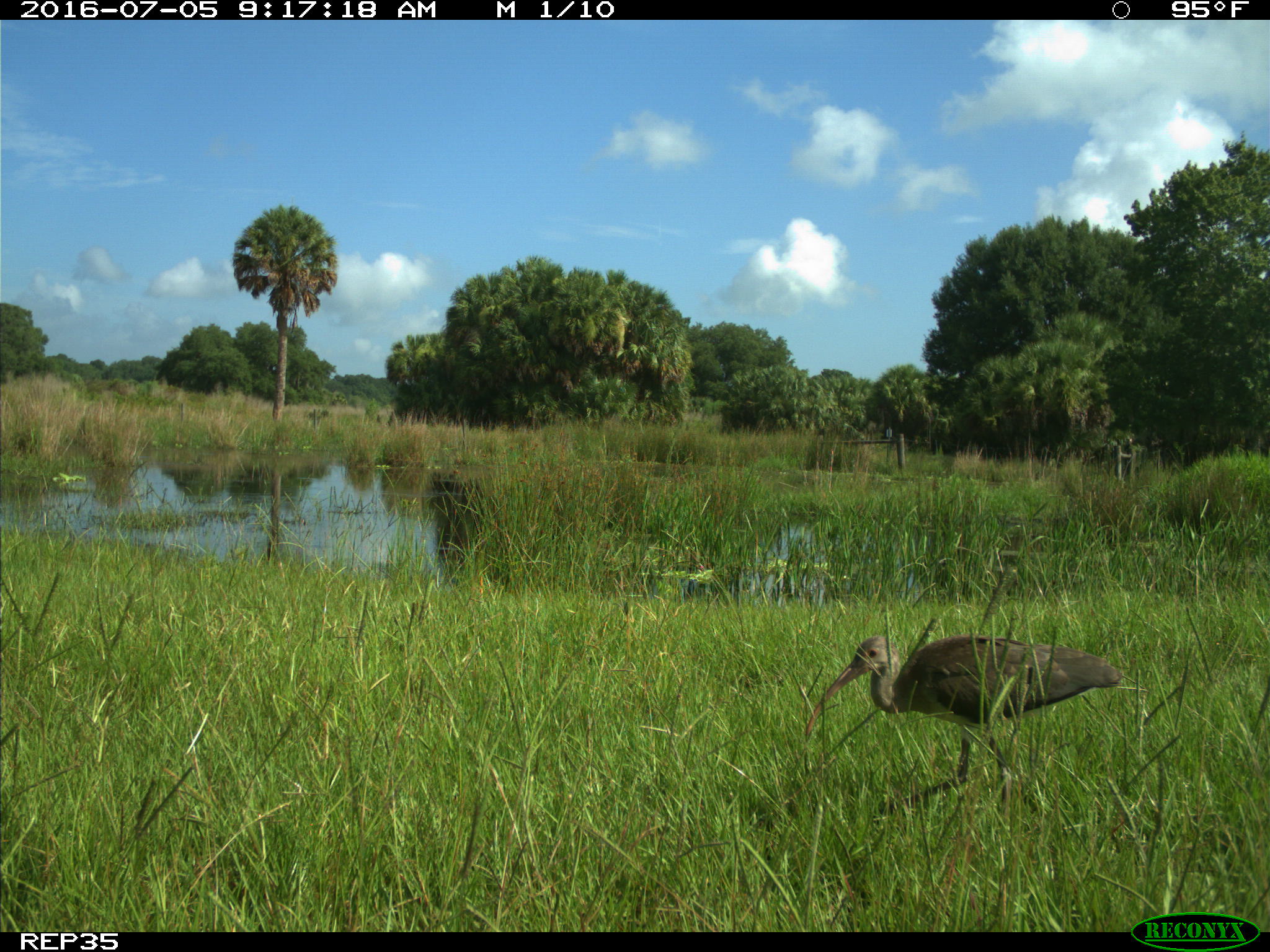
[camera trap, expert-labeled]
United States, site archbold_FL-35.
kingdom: Animalia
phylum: Chordata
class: Aves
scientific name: Aves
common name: birds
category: unidentified bird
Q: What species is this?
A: Unidentified bird (birds) (Aves).